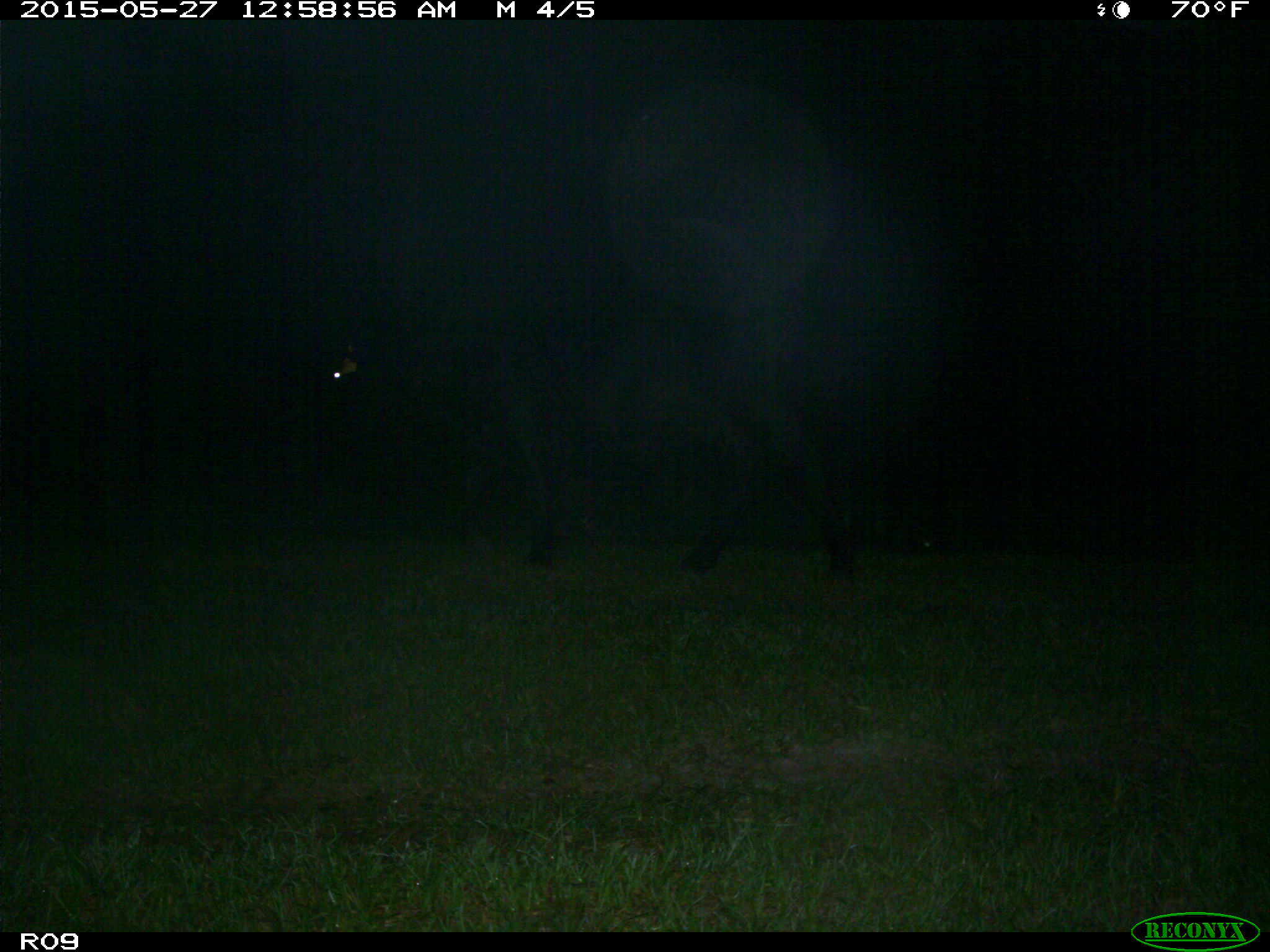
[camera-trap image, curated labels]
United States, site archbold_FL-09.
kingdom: Animalia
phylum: Chordata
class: Mammalia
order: Artiodactyla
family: Bovidae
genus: Bos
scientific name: Bos taurus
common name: domestic cow